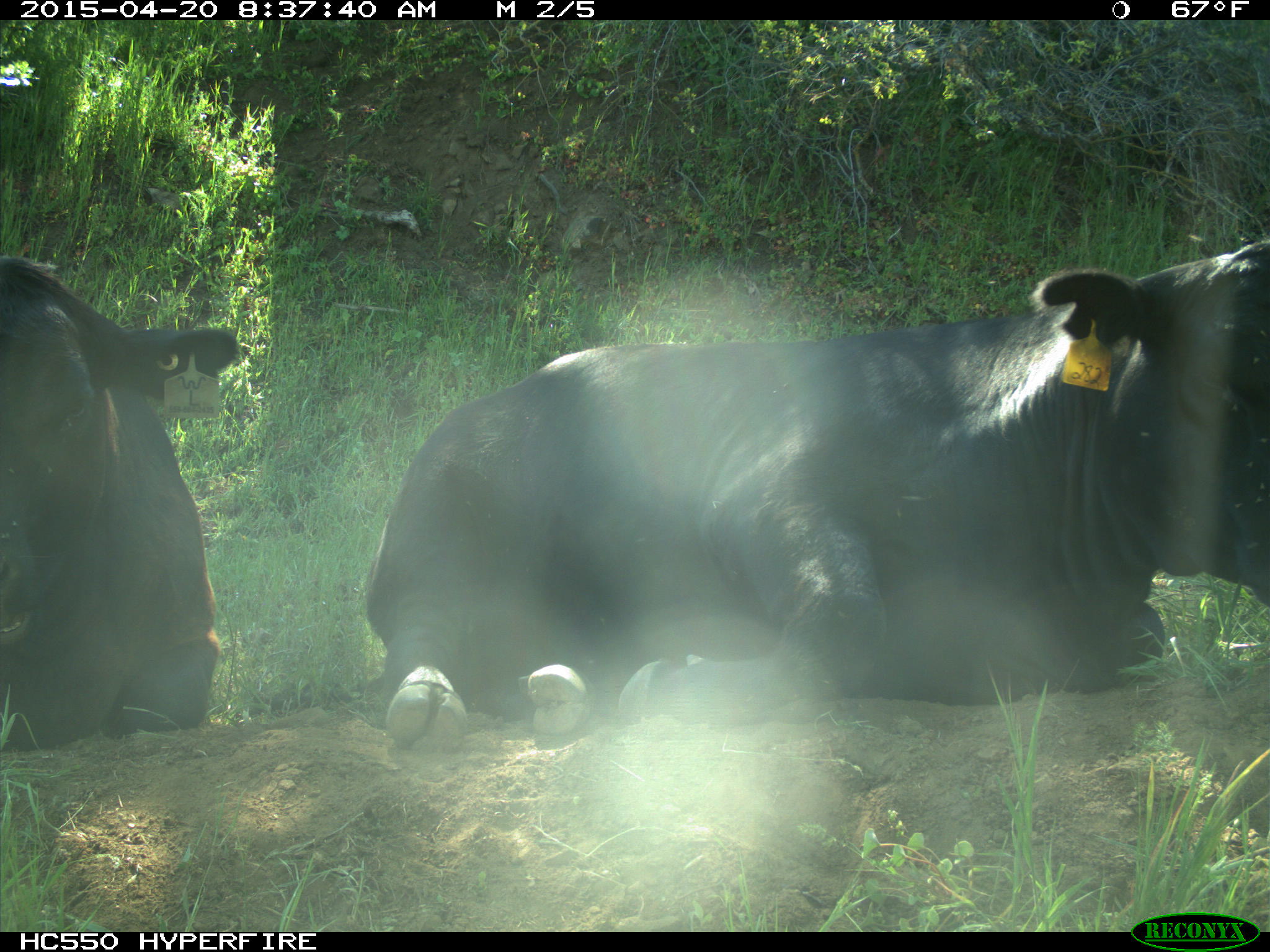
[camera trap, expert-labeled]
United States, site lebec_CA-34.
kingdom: Animalia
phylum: Chordata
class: Mammalia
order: Artiodactyla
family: Bovidae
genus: Bos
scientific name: Bos taurus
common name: domestic cow